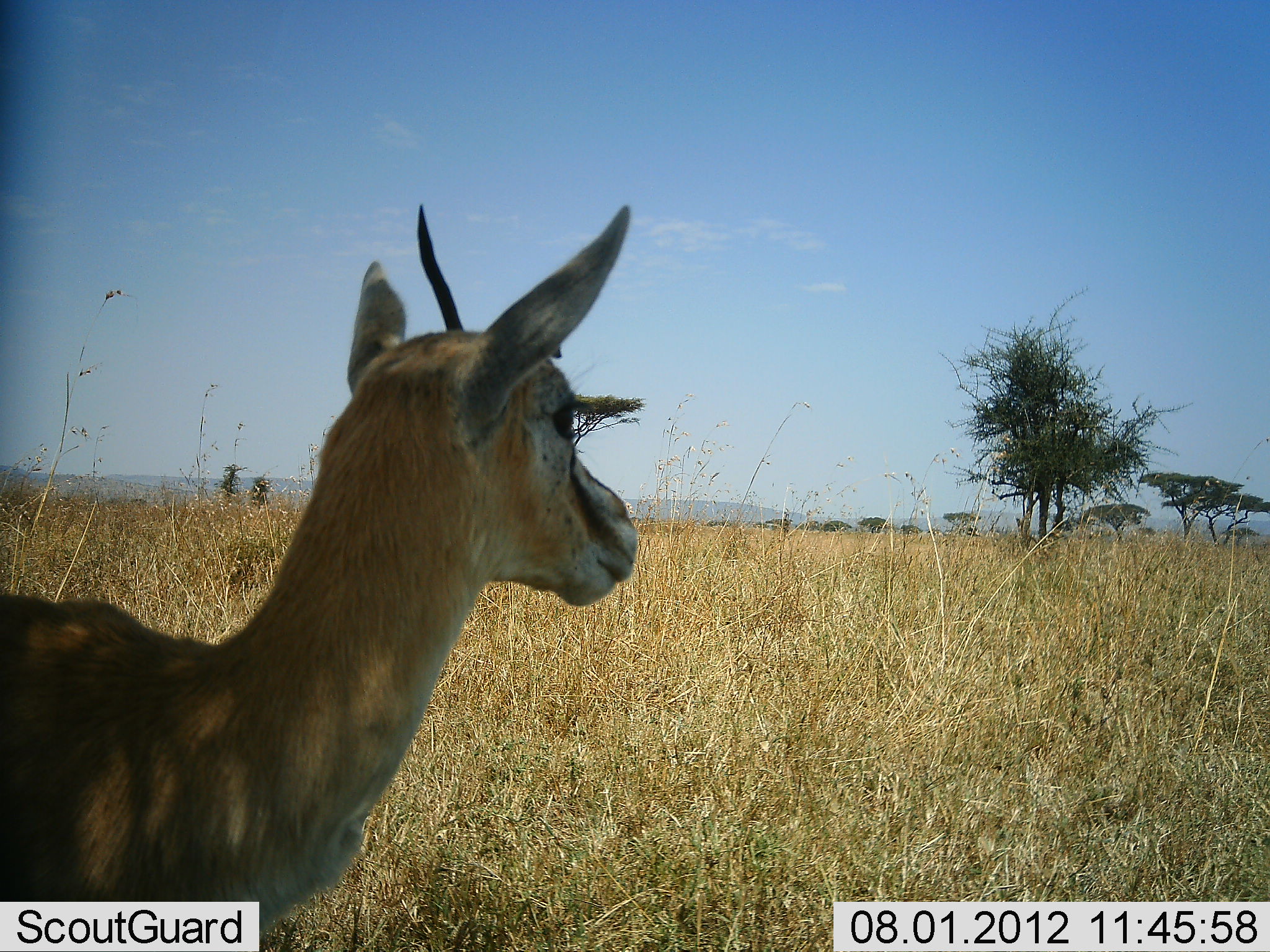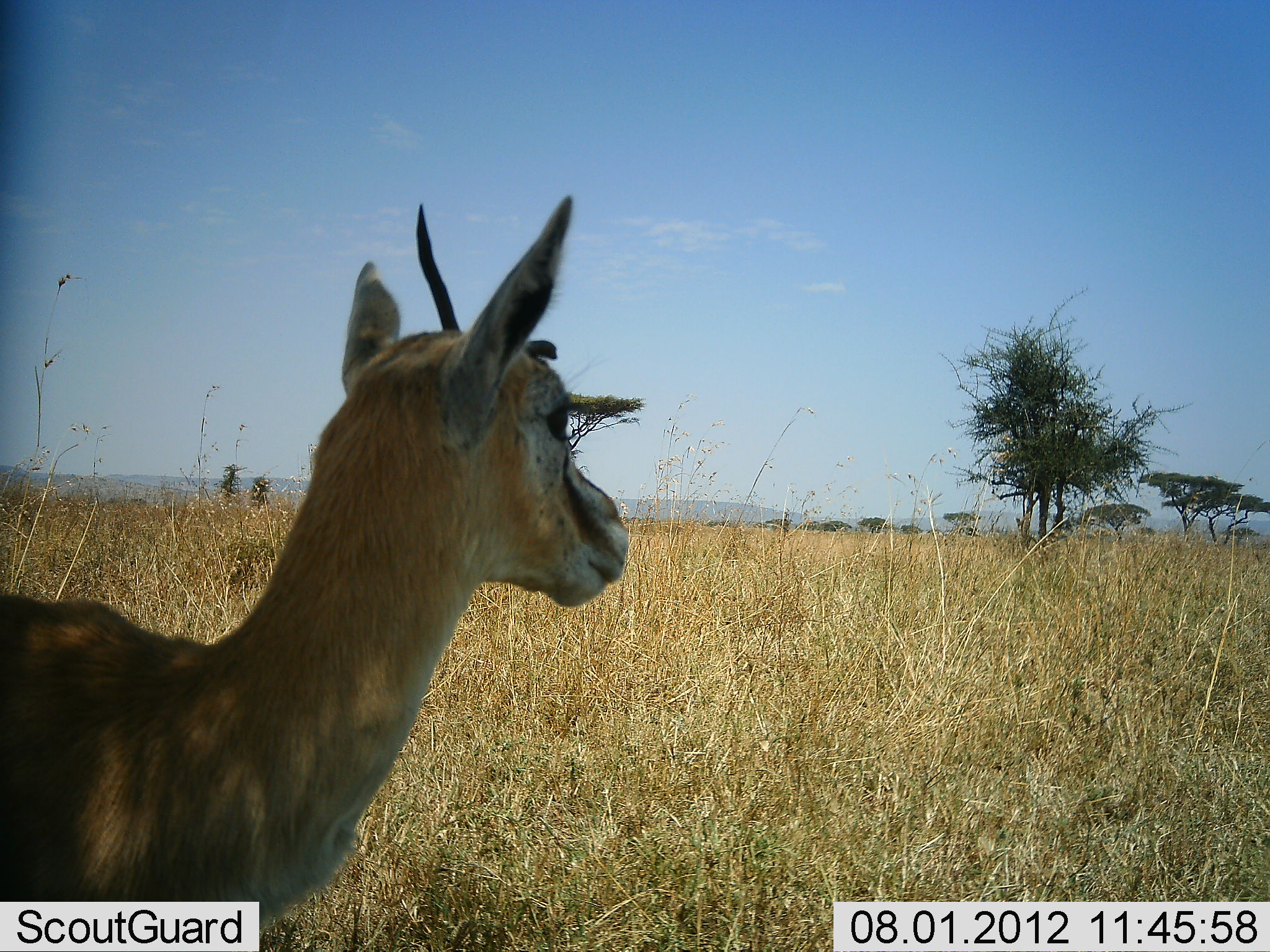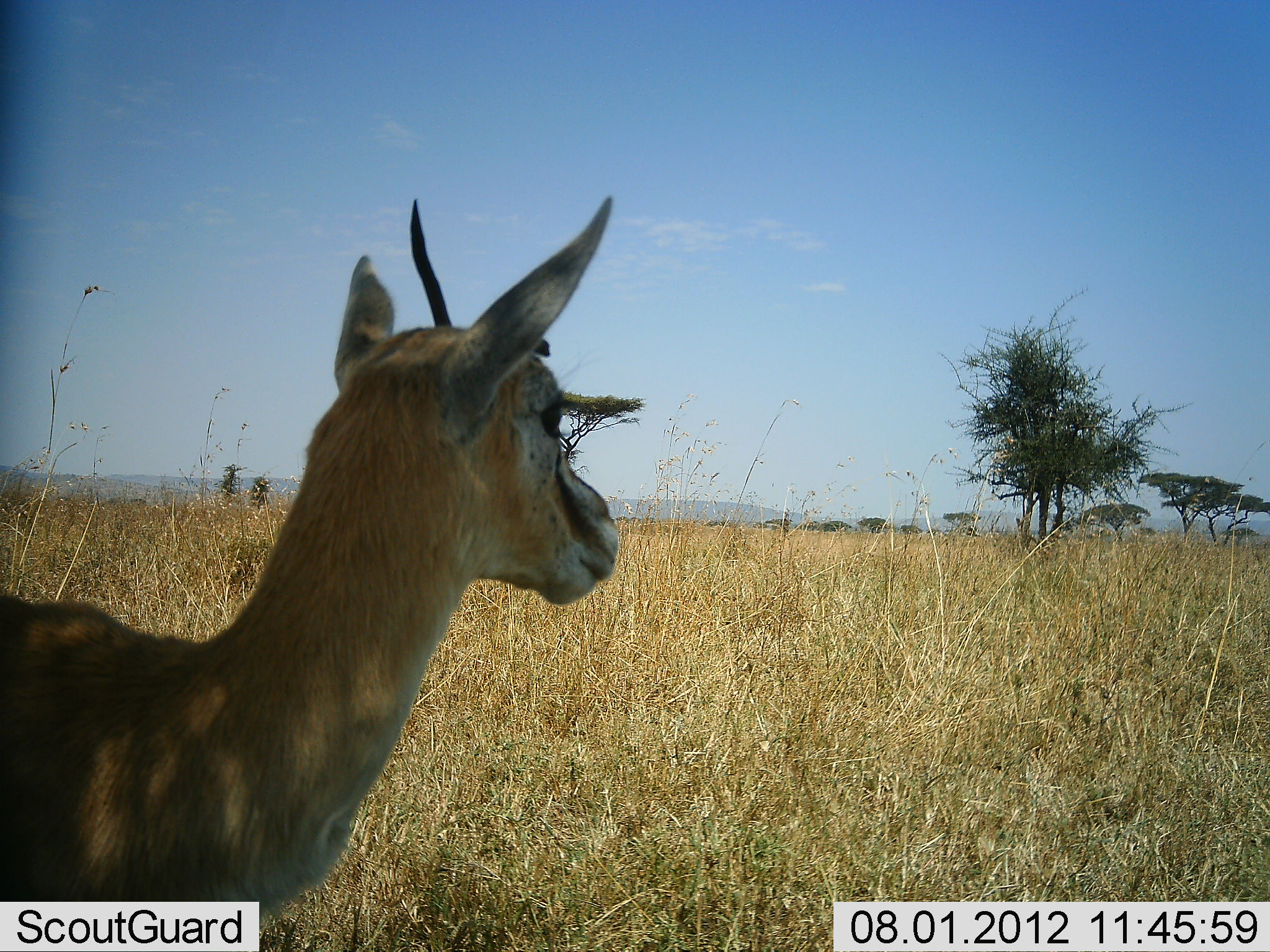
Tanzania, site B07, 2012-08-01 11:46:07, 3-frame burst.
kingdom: Animalia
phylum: Chordata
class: Mammalia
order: Artiodactyla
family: Bovidae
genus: Eudorcas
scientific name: Eudorcas thomsonii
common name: thomson's gazelle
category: gazellethomsons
Gazellethomsons (thomson's gazelle) (Eudorcas thomsonii), count 1. Behavior (volunteer vote fractions): standing 100%, resting 0%, moving 0%, interacting 0%. Young present (vote fraction): 0%. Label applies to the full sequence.